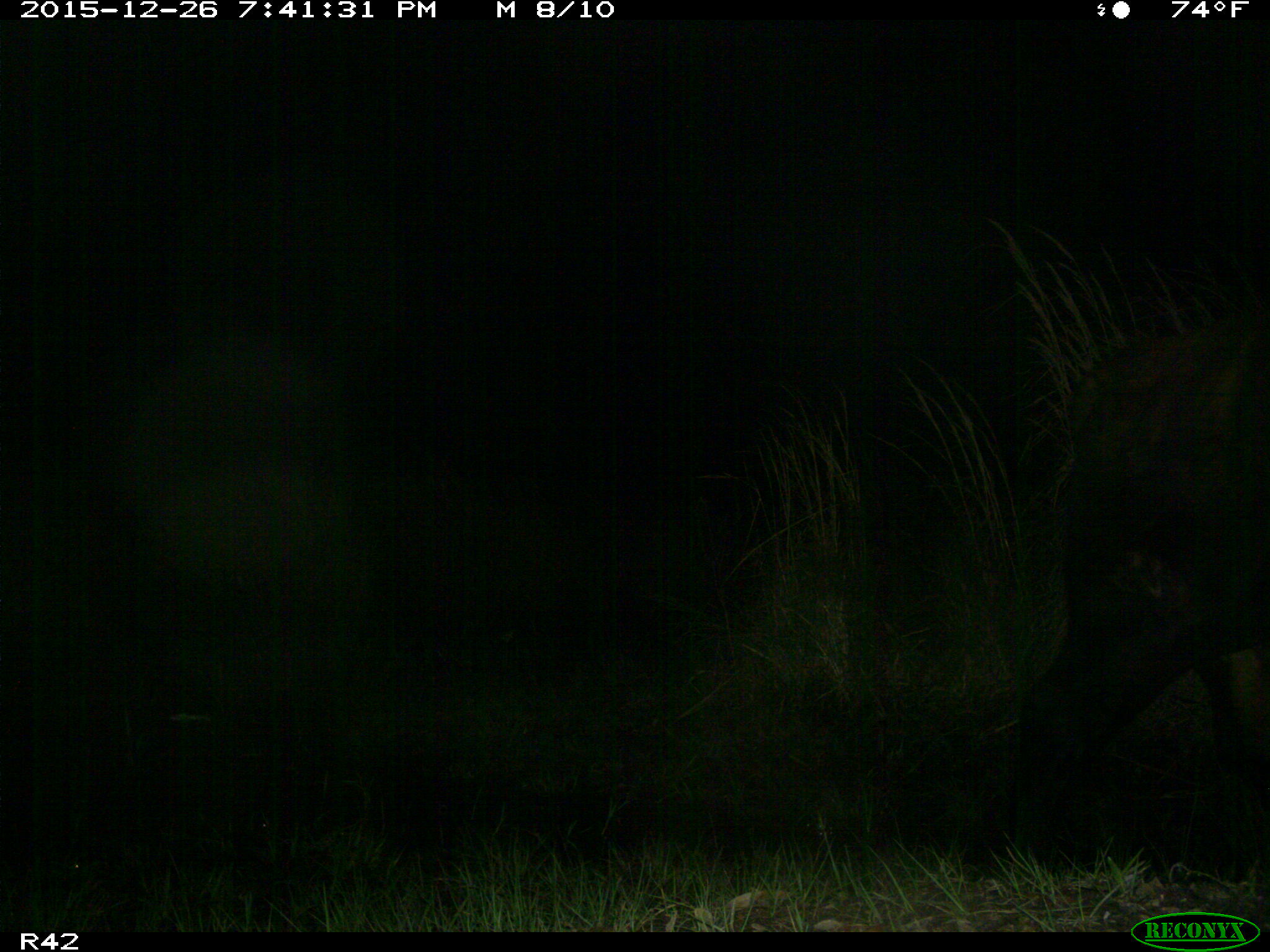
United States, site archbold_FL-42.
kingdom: Animalia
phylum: Chordata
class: Mammalia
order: Artiodactyla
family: Bovidae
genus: Bos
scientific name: Bos taurus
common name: domestic cow